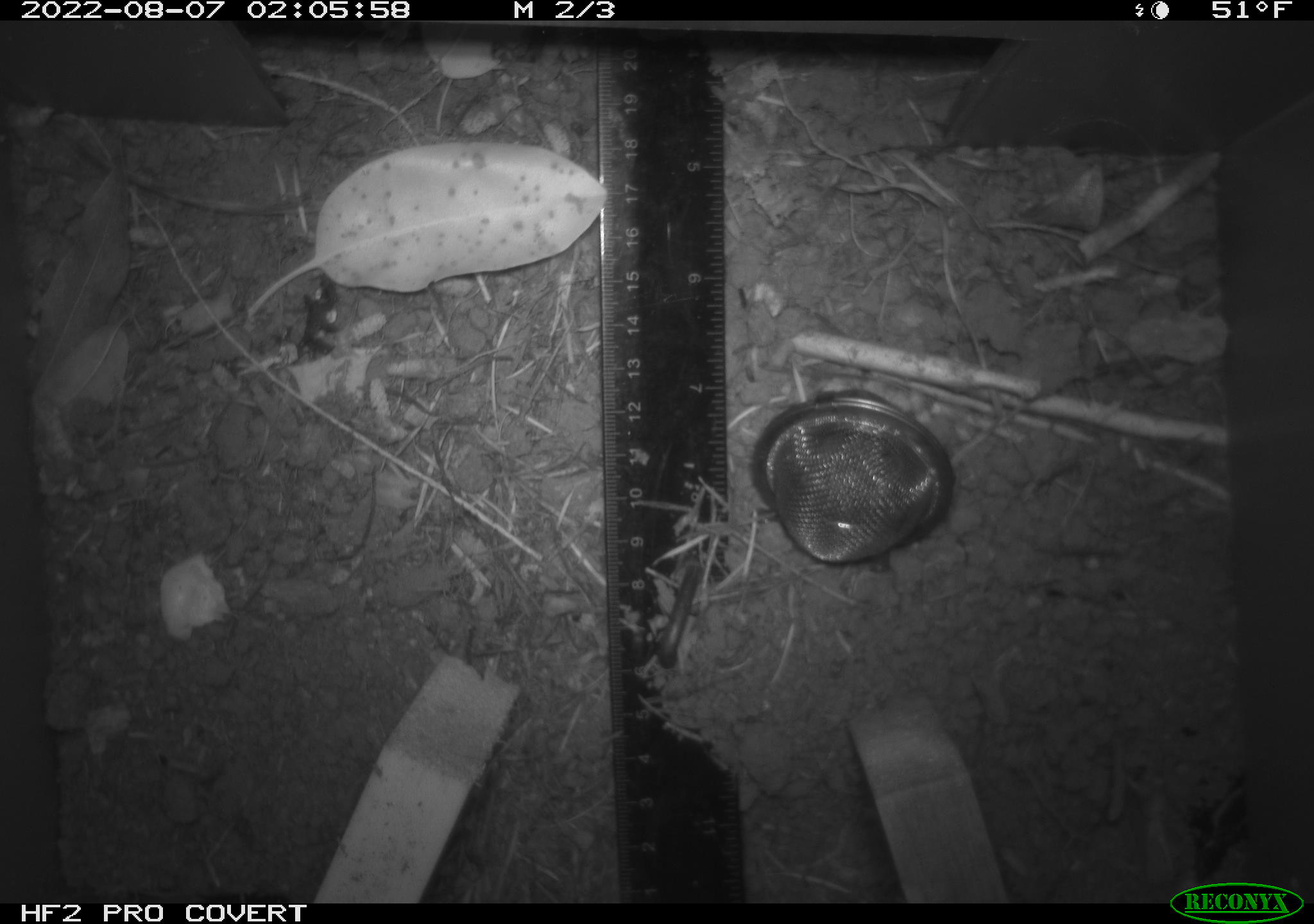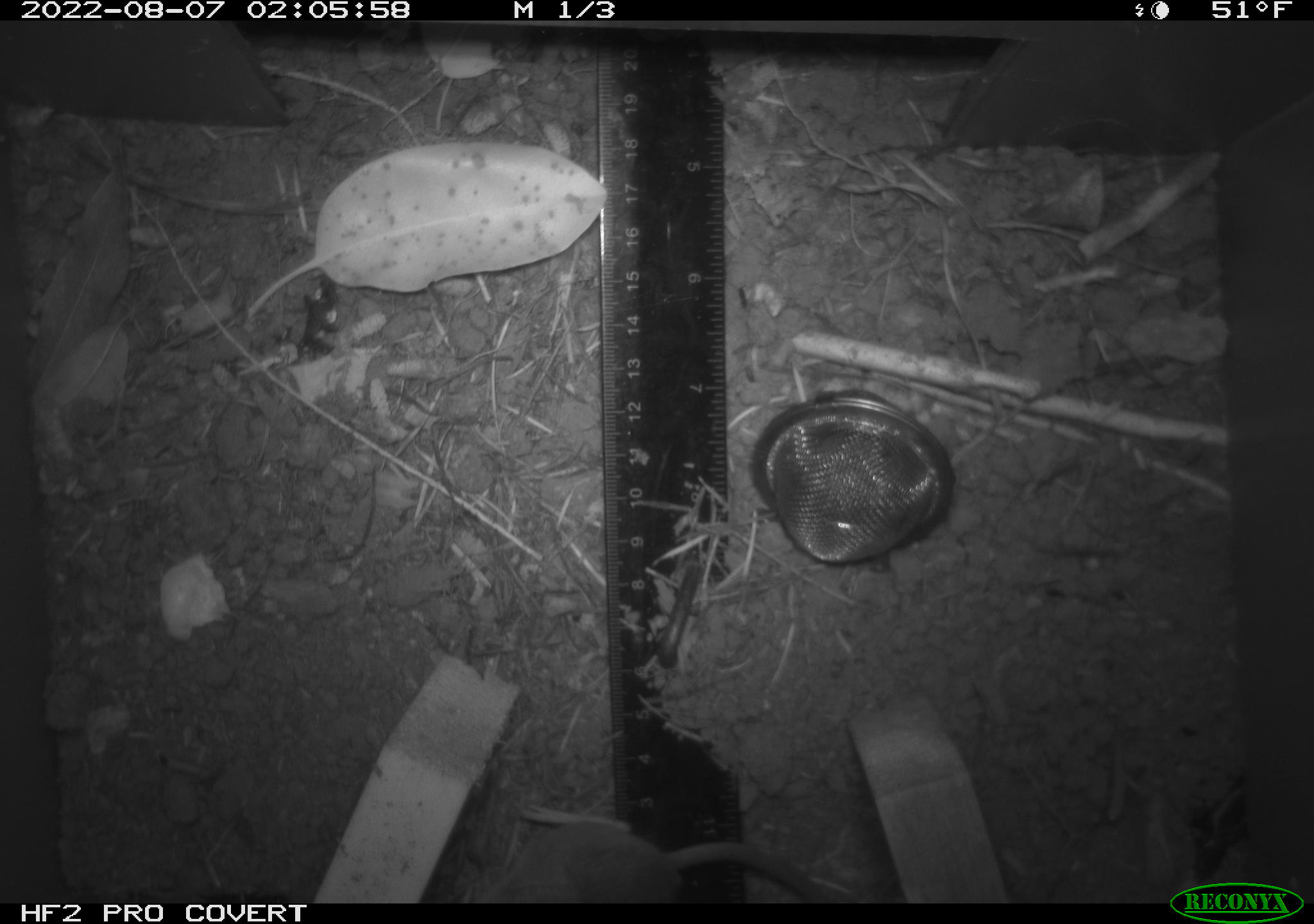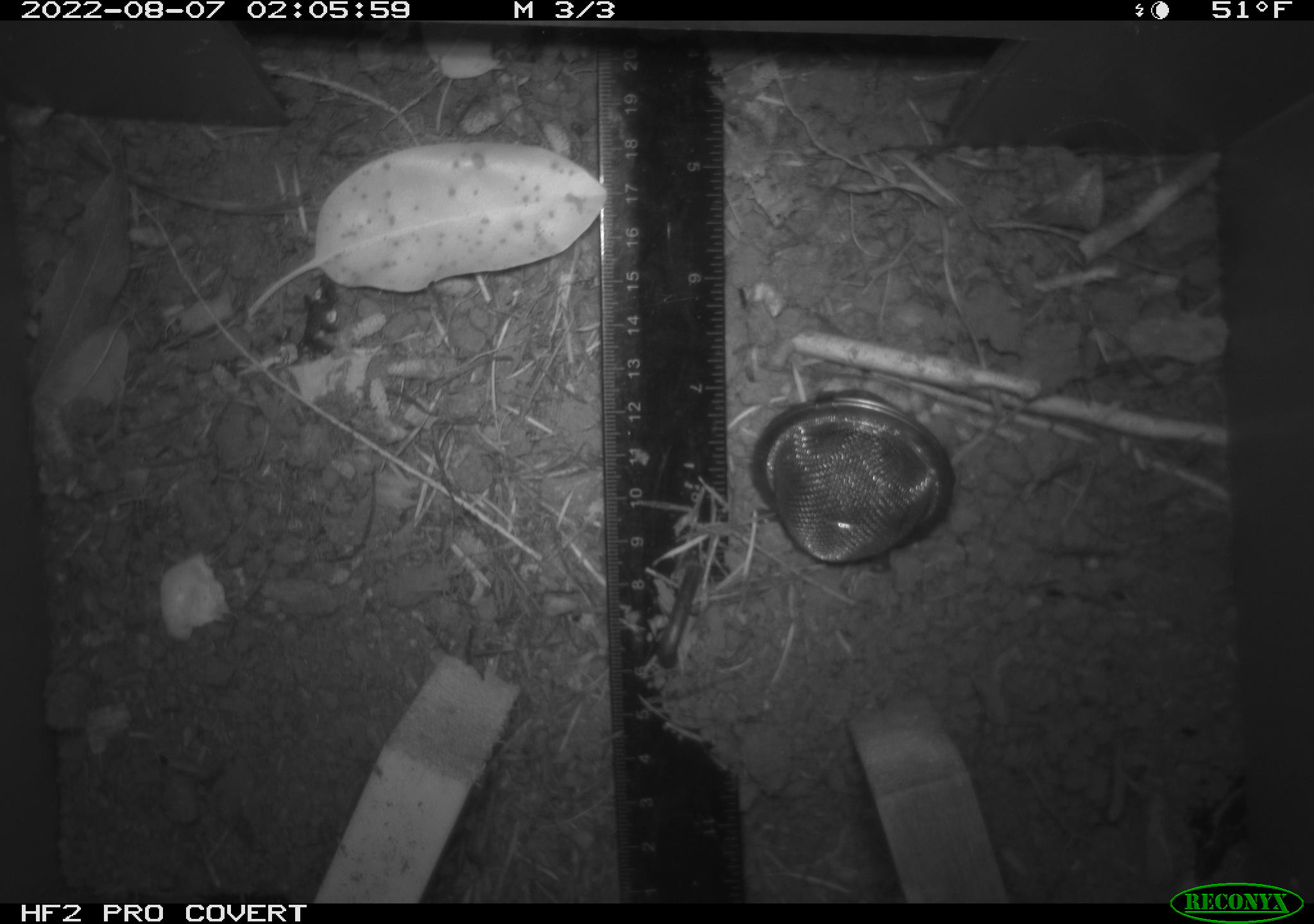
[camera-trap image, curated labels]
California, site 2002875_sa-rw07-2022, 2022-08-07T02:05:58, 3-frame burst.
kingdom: Animalia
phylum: Chordata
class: Mammalia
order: Rodentia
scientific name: Rodentia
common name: mouse species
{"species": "mouse species (Rodentia)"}